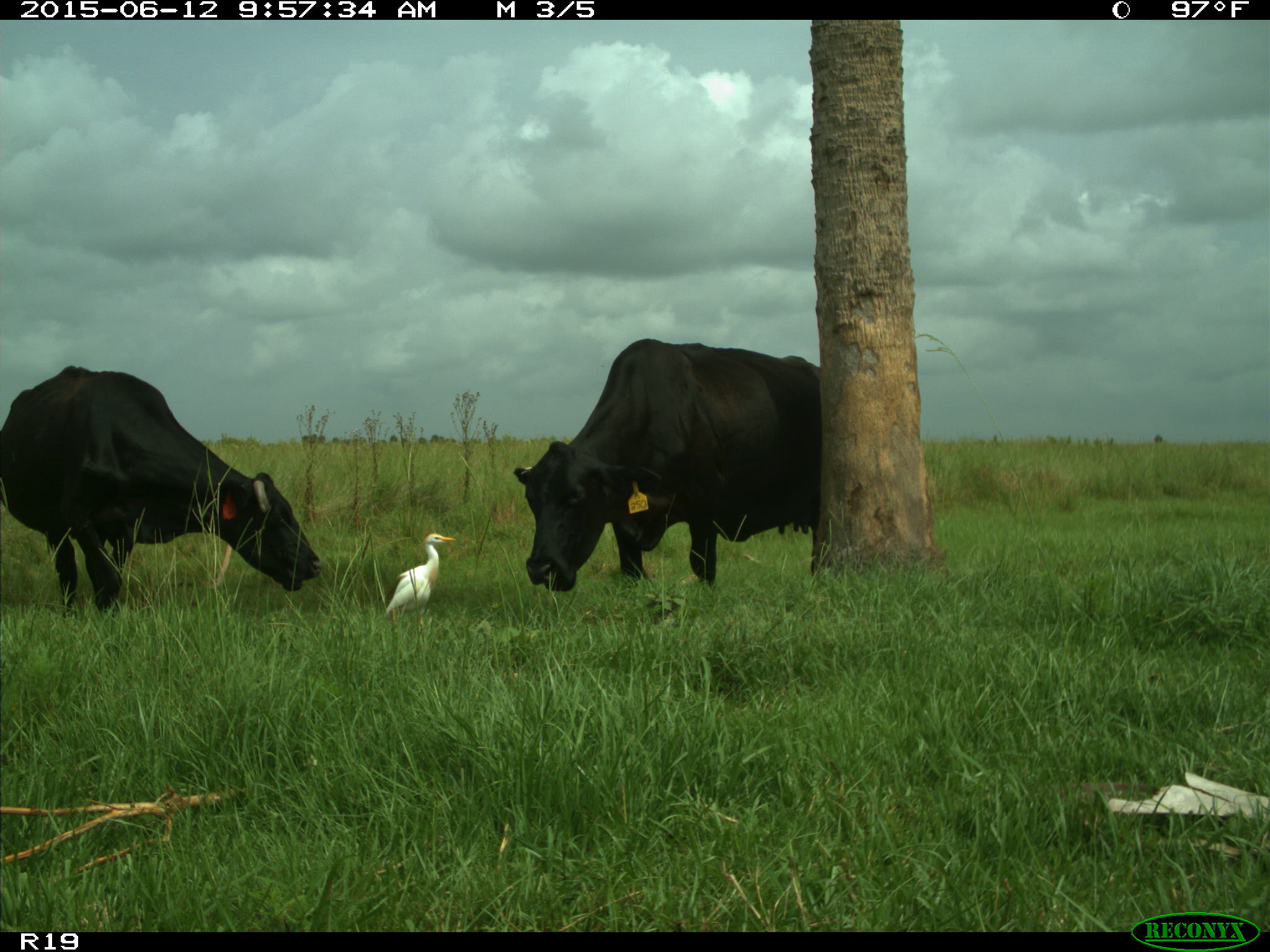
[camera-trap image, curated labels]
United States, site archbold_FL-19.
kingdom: Animalia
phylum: Chordata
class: Mammalia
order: Artiodactyla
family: Bovidae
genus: Bos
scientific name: Bos taurus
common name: domestic cow